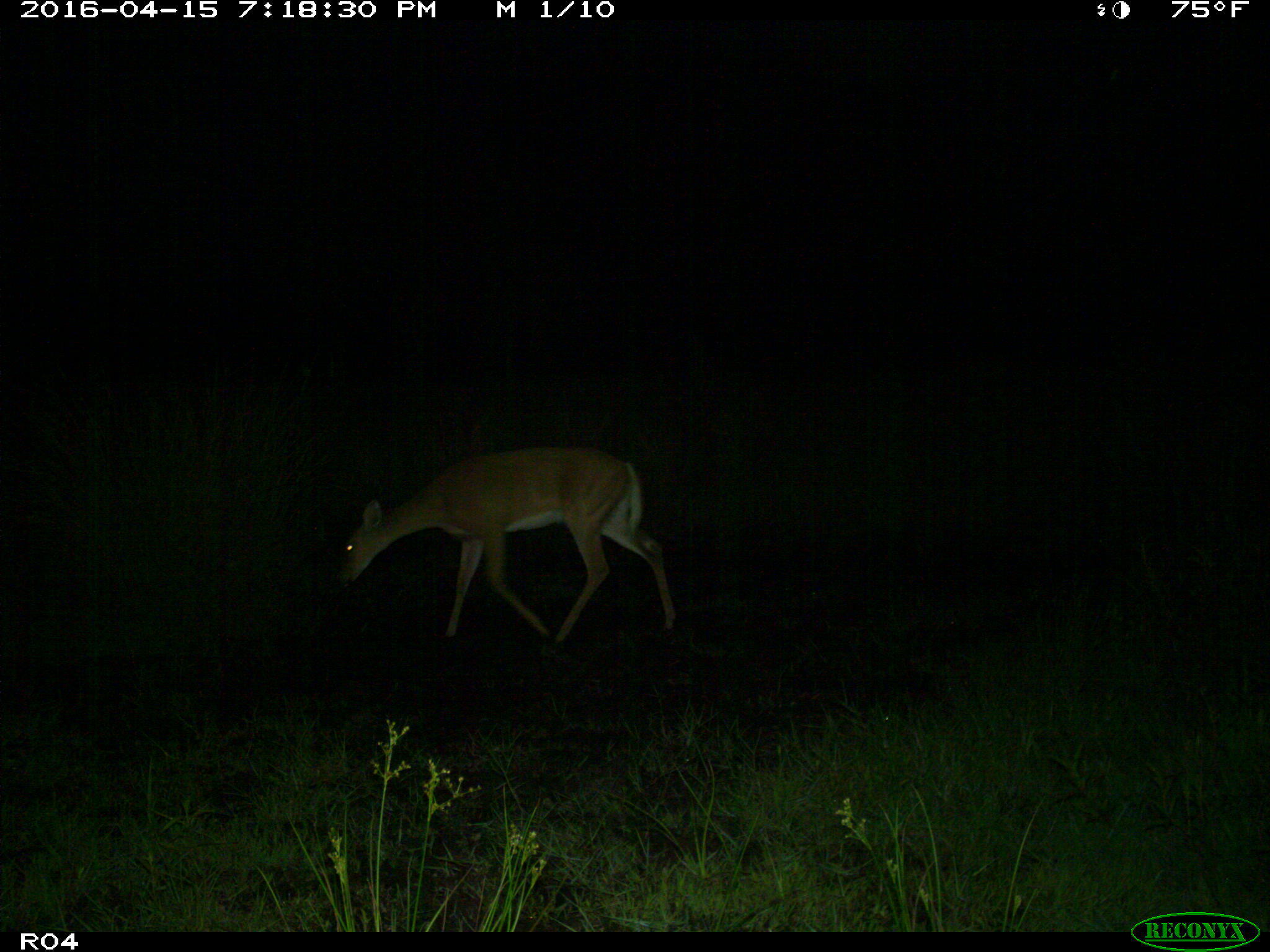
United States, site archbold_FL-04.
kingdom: Animalia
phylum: Chordata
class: Mammalia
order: Artiodactyla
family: Cervidae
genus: Odocoileus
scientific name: Odocoileus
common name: deer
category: unidentified deer